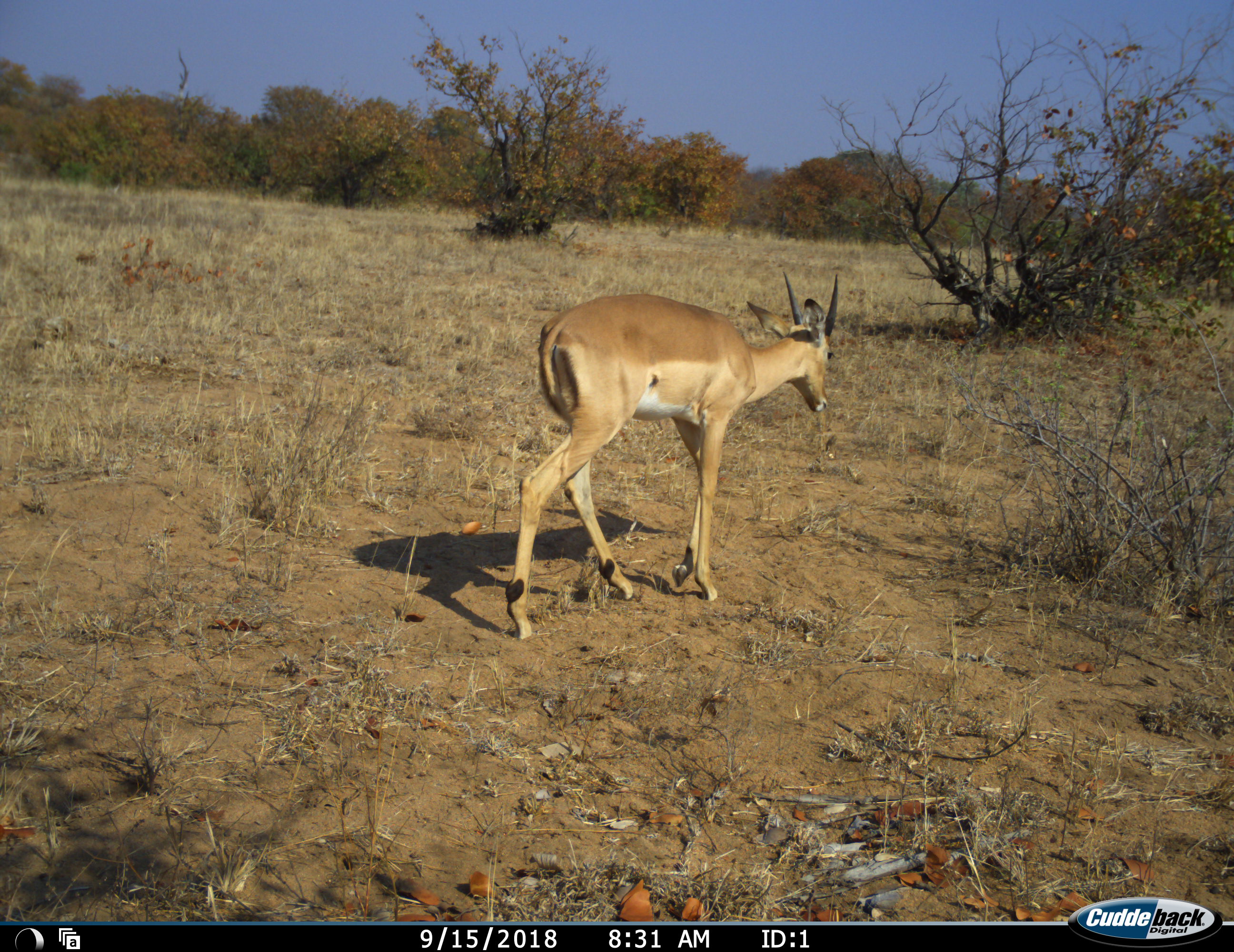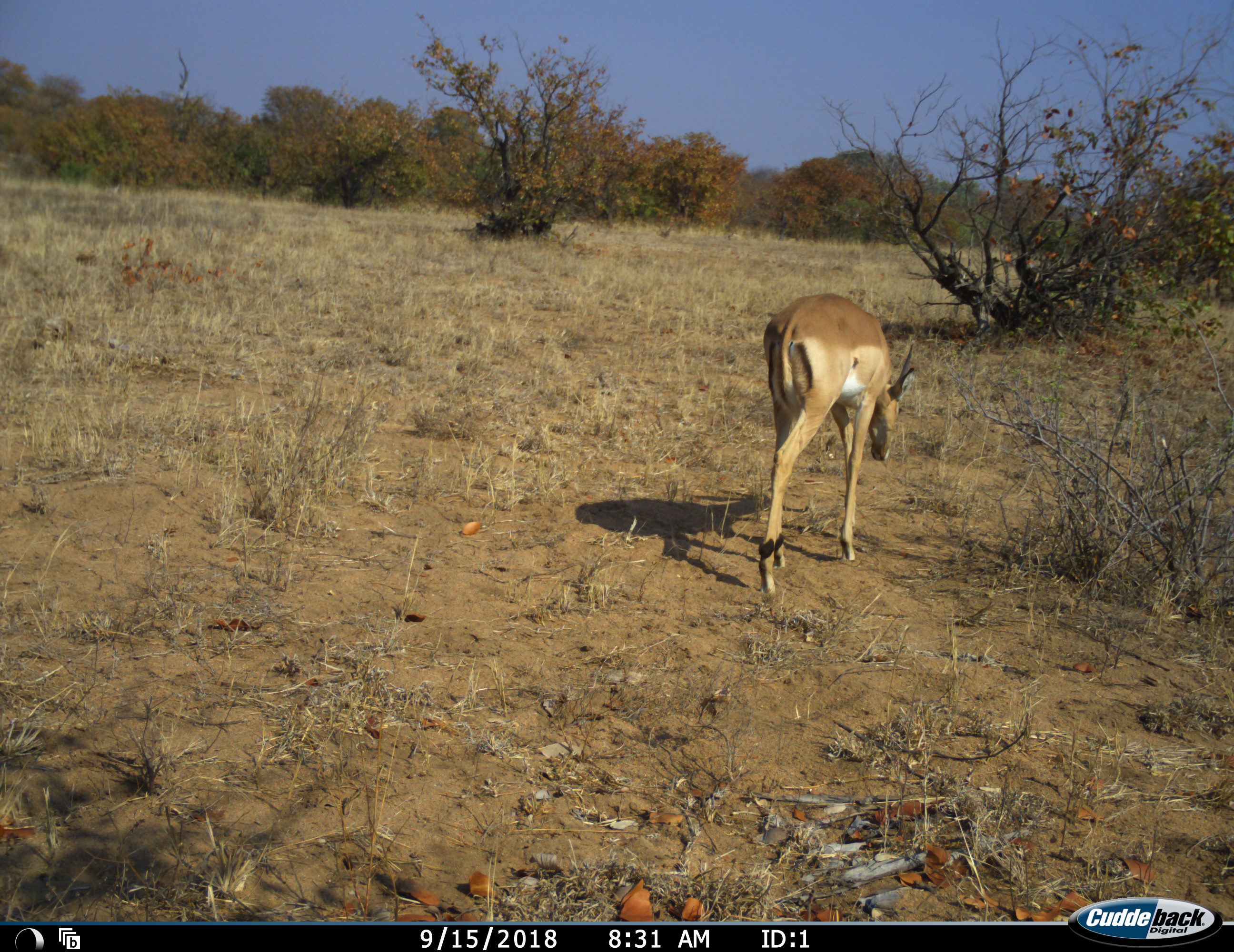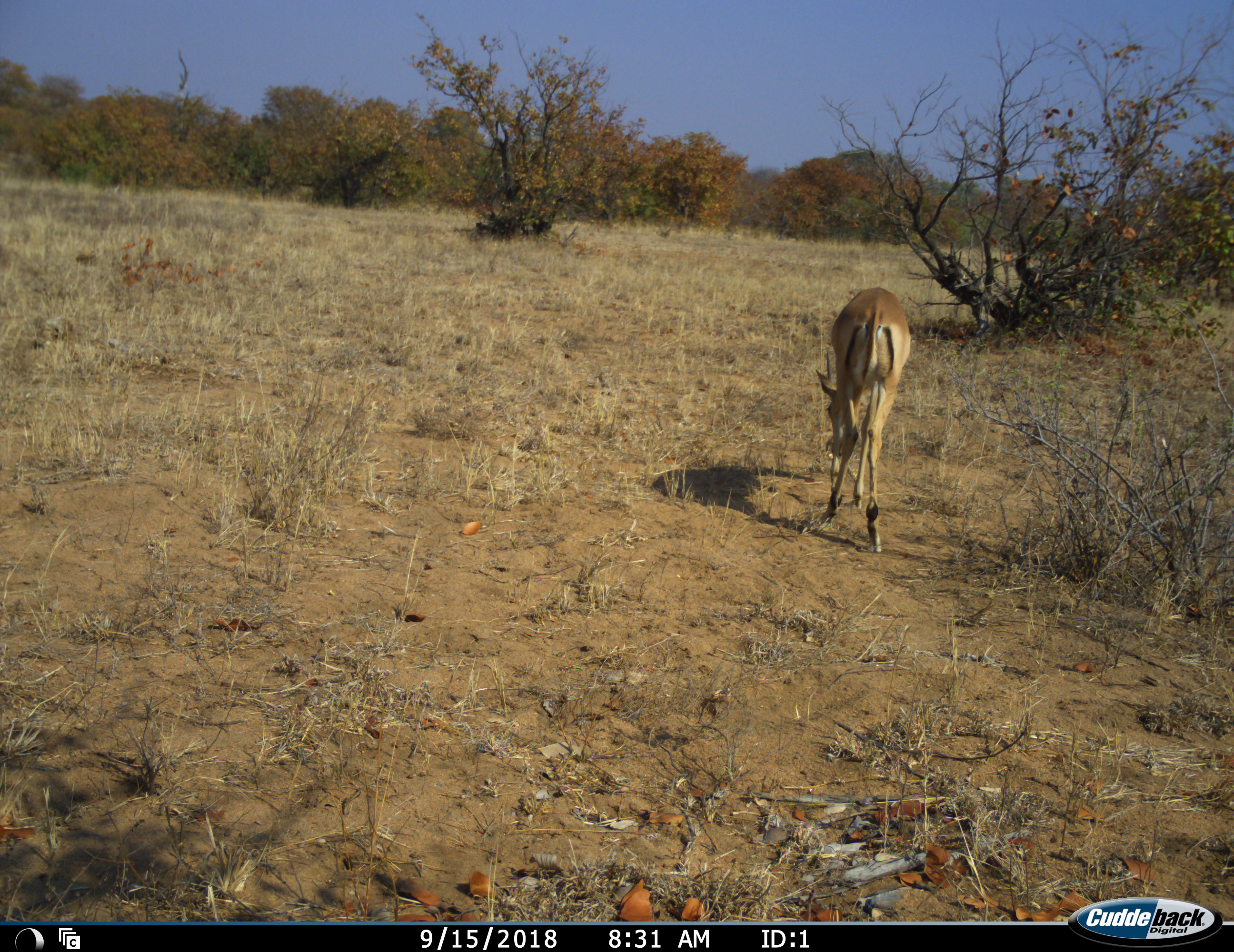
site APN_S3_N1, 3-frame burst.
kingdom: Animalia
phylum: Chordata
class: Mammalia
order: Artiodactyla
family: Bovidae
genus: Aepyceros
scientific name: Aepyceros melampus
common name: impala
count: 1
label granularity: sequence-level